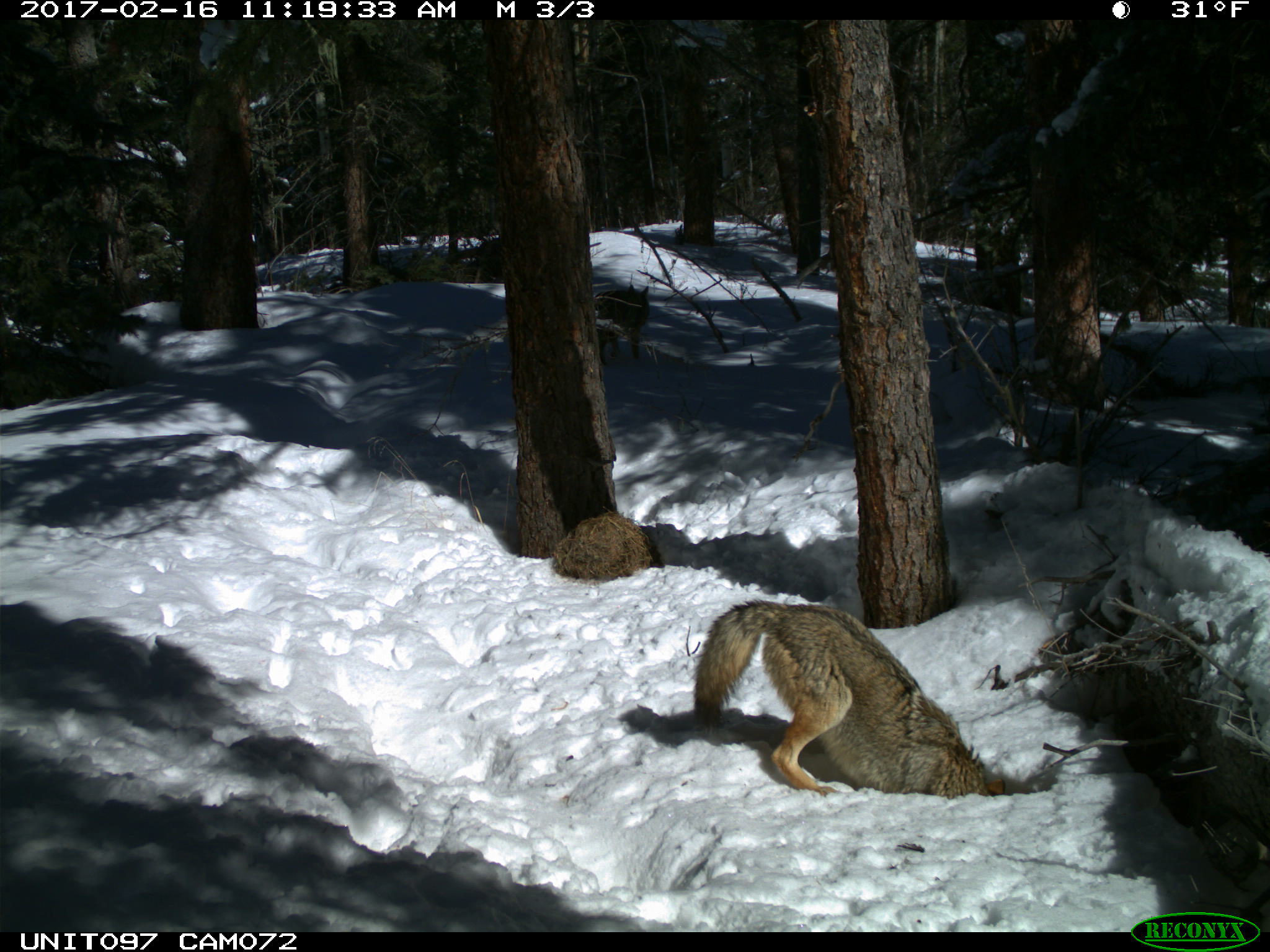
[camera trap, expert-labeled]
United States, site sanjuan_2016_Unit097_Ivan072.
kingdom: Animalia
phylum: Chordata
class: Mammalia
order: Carnivora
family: Canidae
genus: Canis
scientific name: Canis latrans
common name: coyote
Canis latrans (coyote).